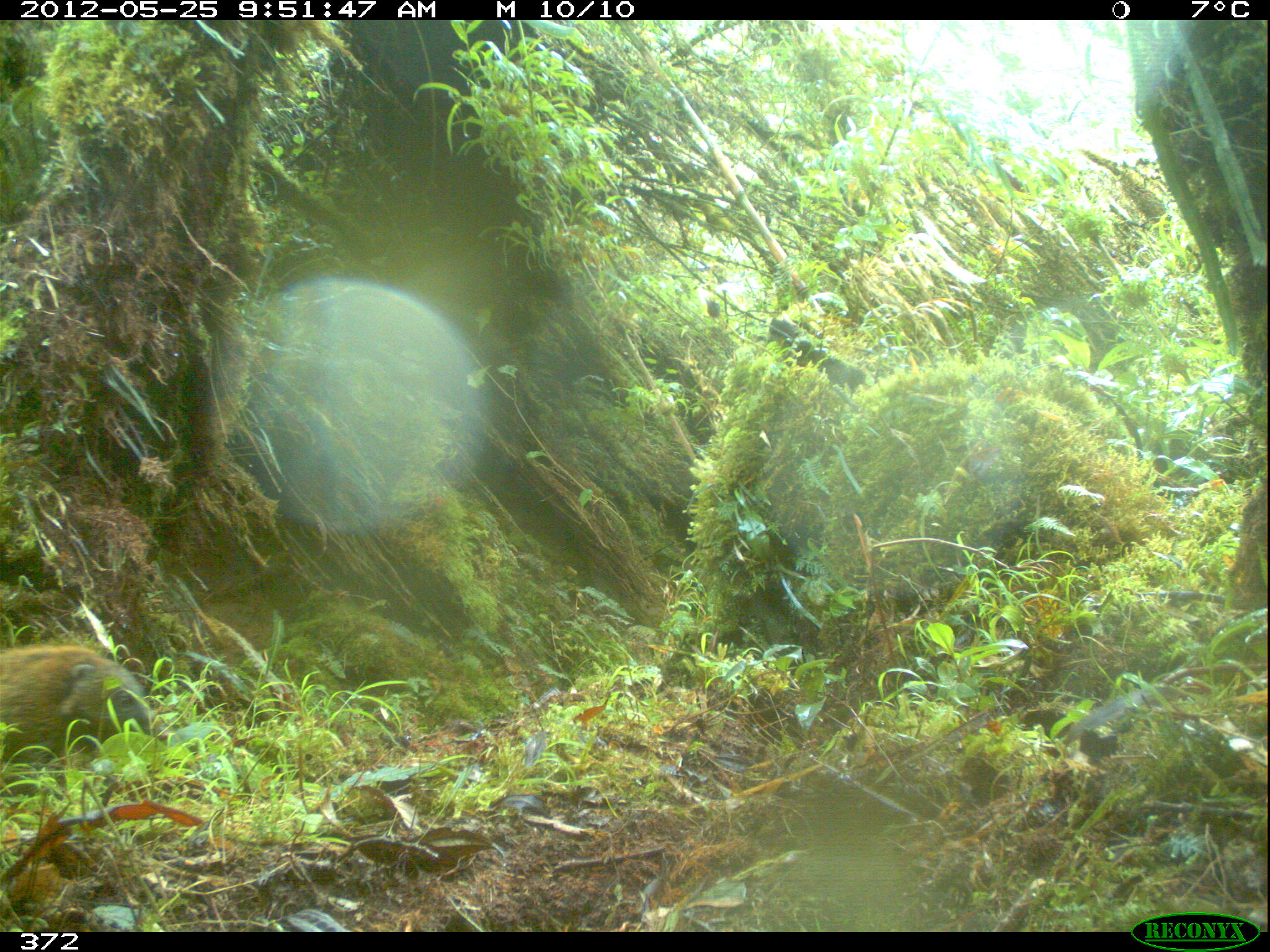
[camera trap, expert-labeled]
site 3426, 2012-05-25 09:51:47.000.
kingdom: Animalia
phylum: Chordata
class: Mammalia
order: Carnivora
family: Procyonidae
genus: Nasua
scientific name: Nasua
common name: coatis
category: unknown coati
Unknown coati (coatis) (Nasua).